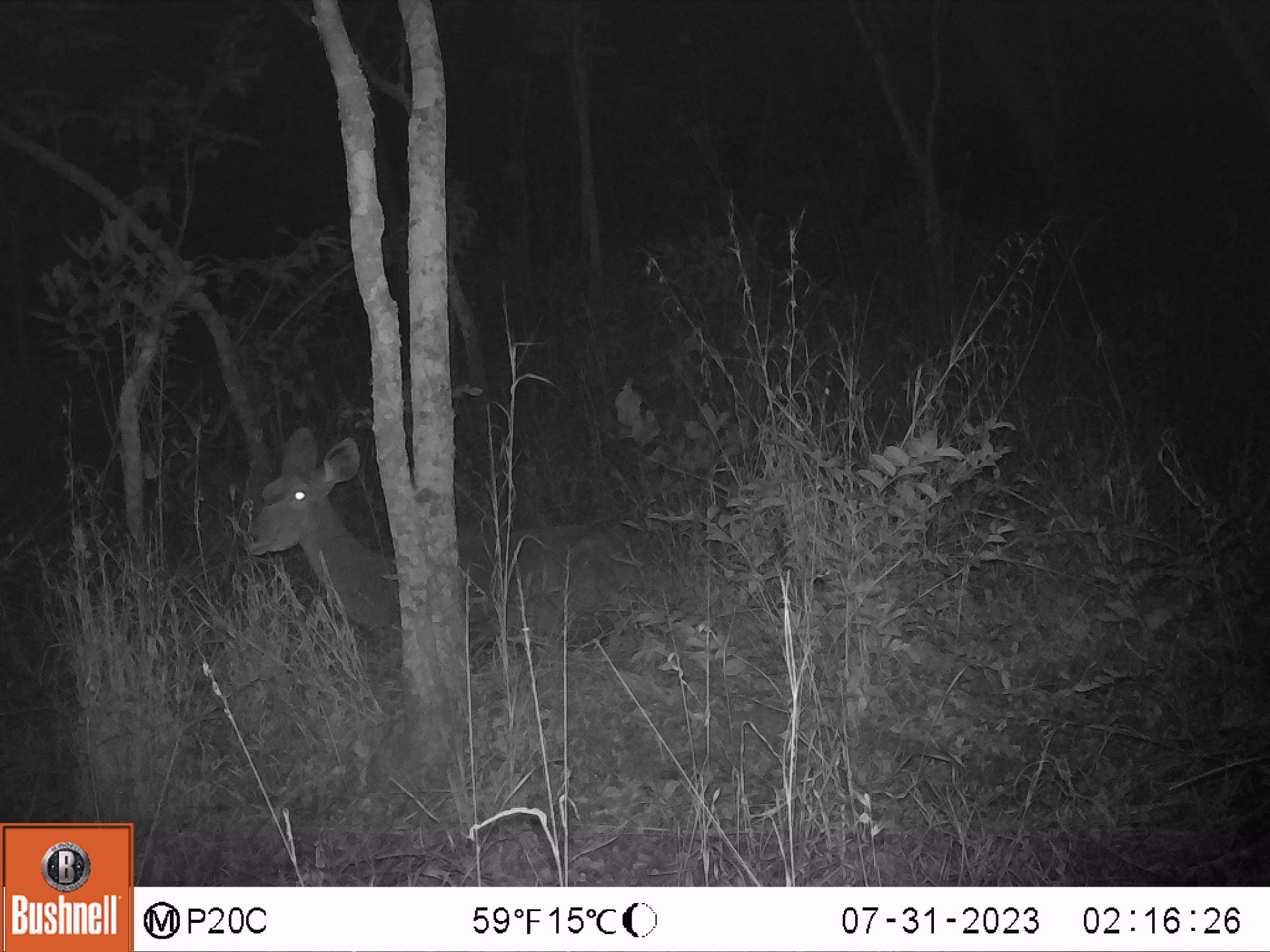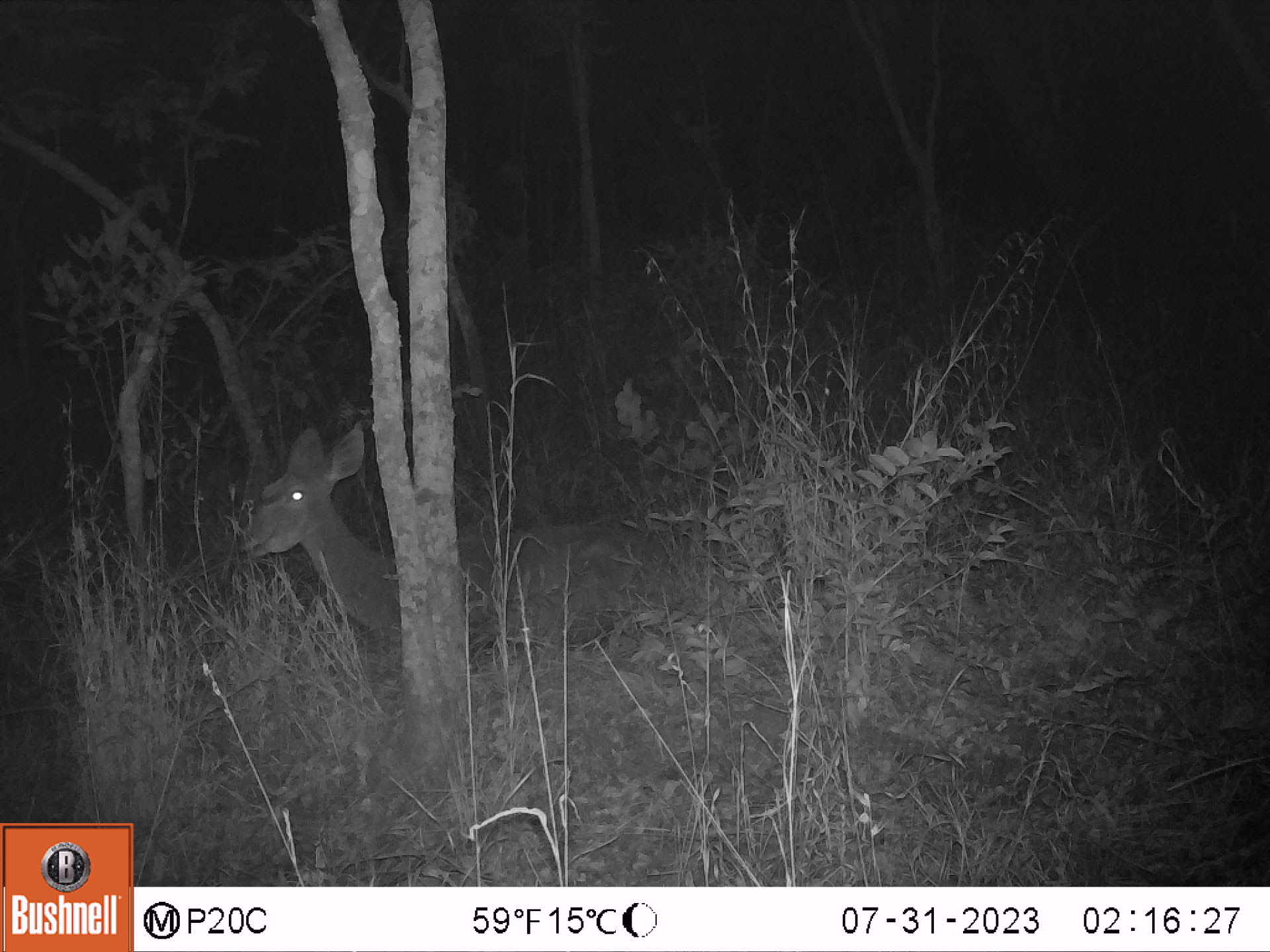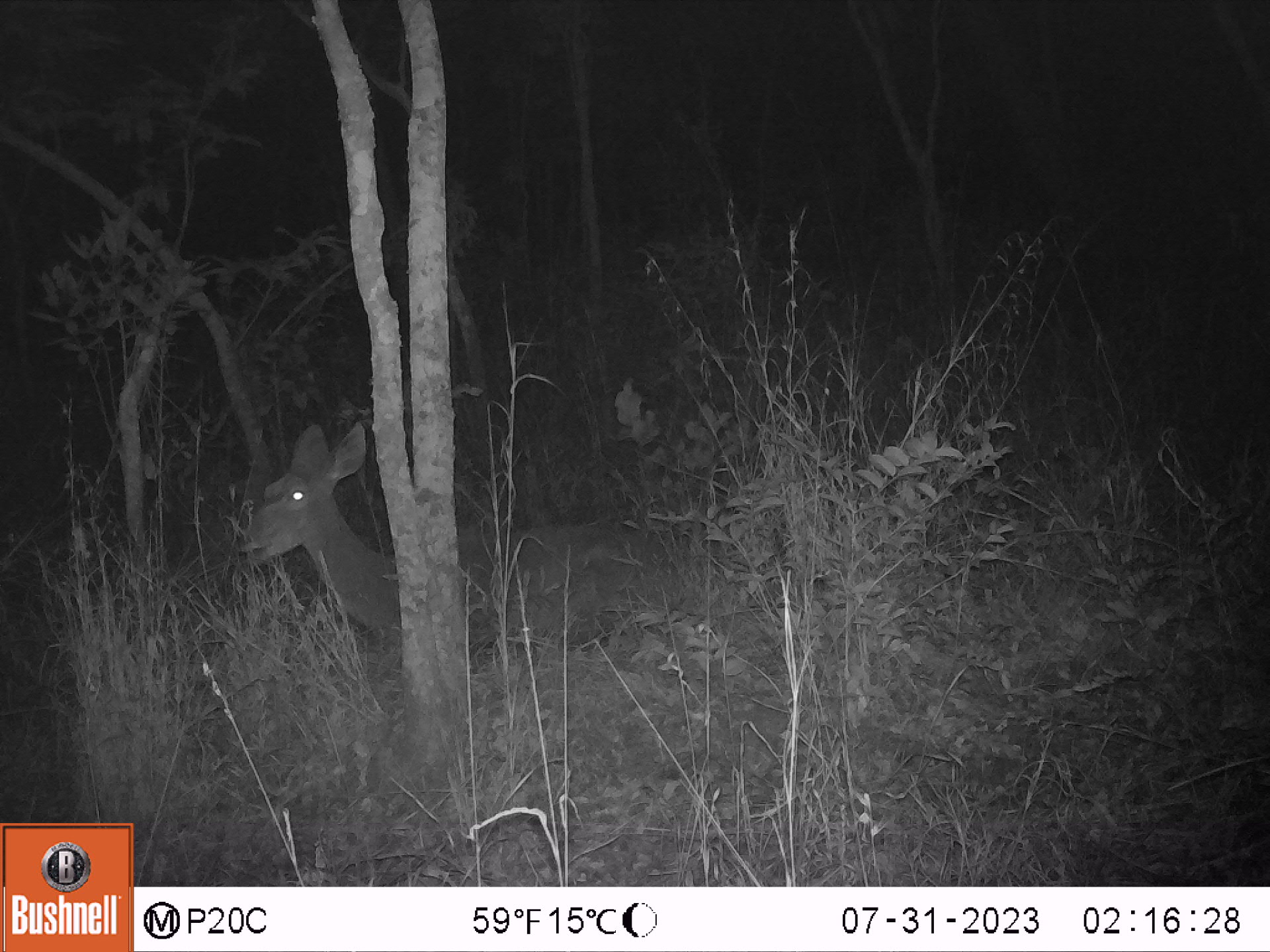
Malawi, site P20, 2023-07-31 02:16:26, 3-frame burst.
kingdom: Animalia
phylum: Chordata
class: Mammalia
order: Artiodactyla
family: Bovidae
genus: Tragelaphus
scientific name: Tragelaphus strepsiceros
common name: greater kudu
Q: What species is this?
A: Greater kudu (Tragelaphus strepsiceros).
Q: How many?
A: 1.